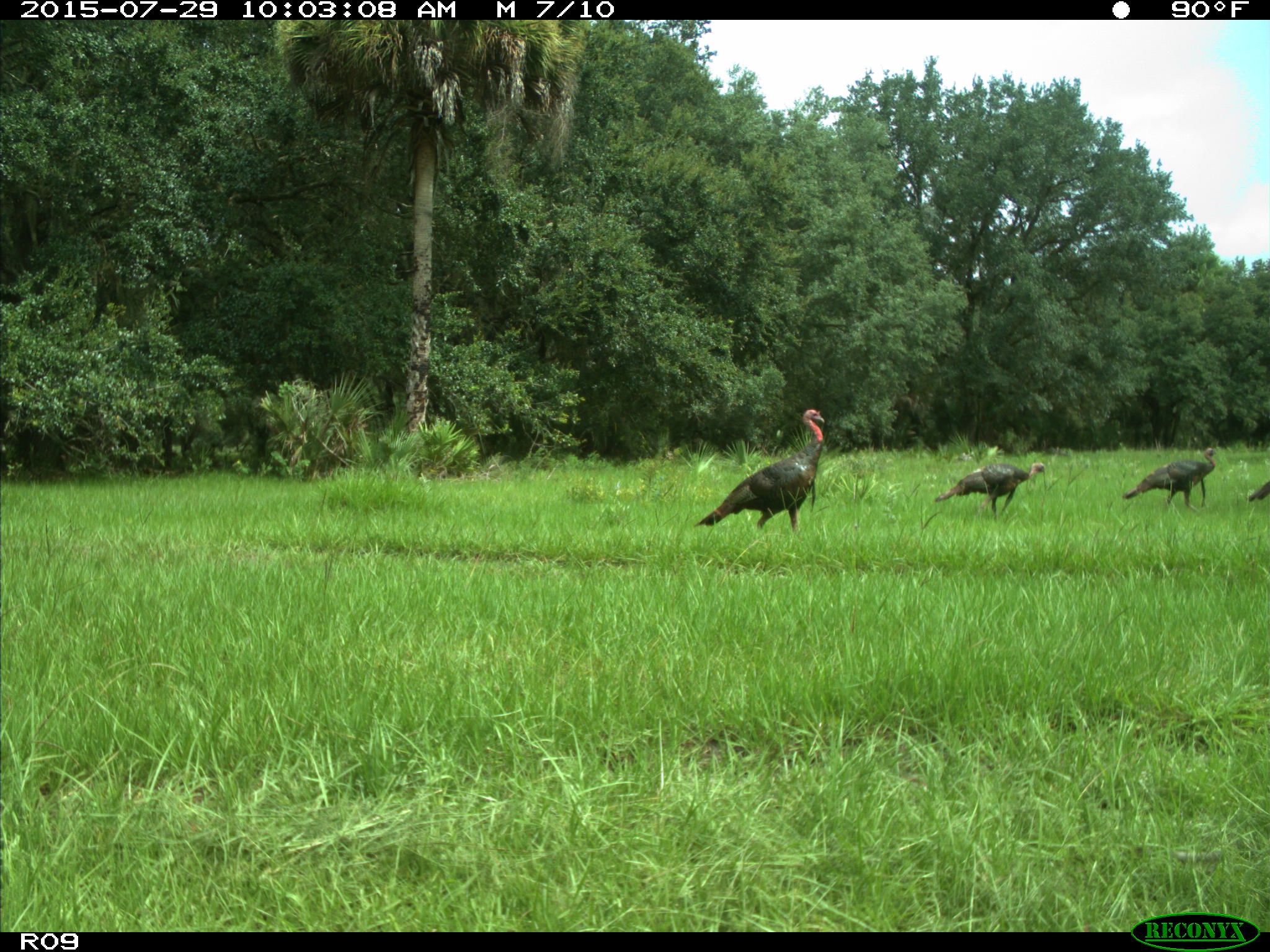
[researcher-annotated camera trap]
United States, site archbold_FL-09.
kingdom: Animalia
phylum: Chordata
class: Aves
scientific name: Aves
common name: birds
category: unidentified bird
Unidentified bird (birds) (Aves).